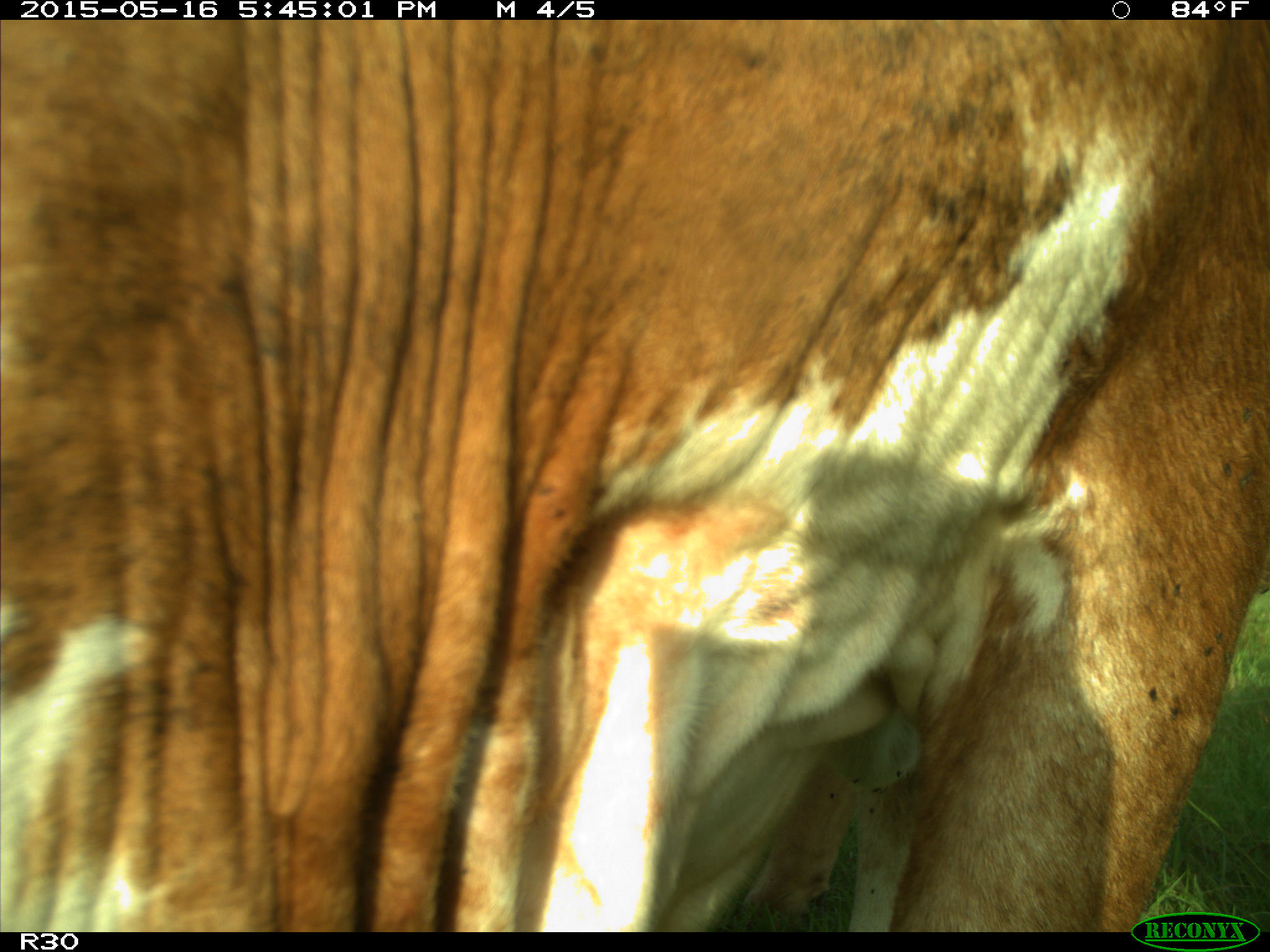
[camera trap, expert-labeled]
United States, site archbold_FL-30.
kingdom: Animalia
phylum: Chordata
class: Mammalia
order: Artiodactyla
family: Bovidae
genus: Bos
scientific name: Bos taurus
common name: domestic cow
Bos taurus (domestic cow).